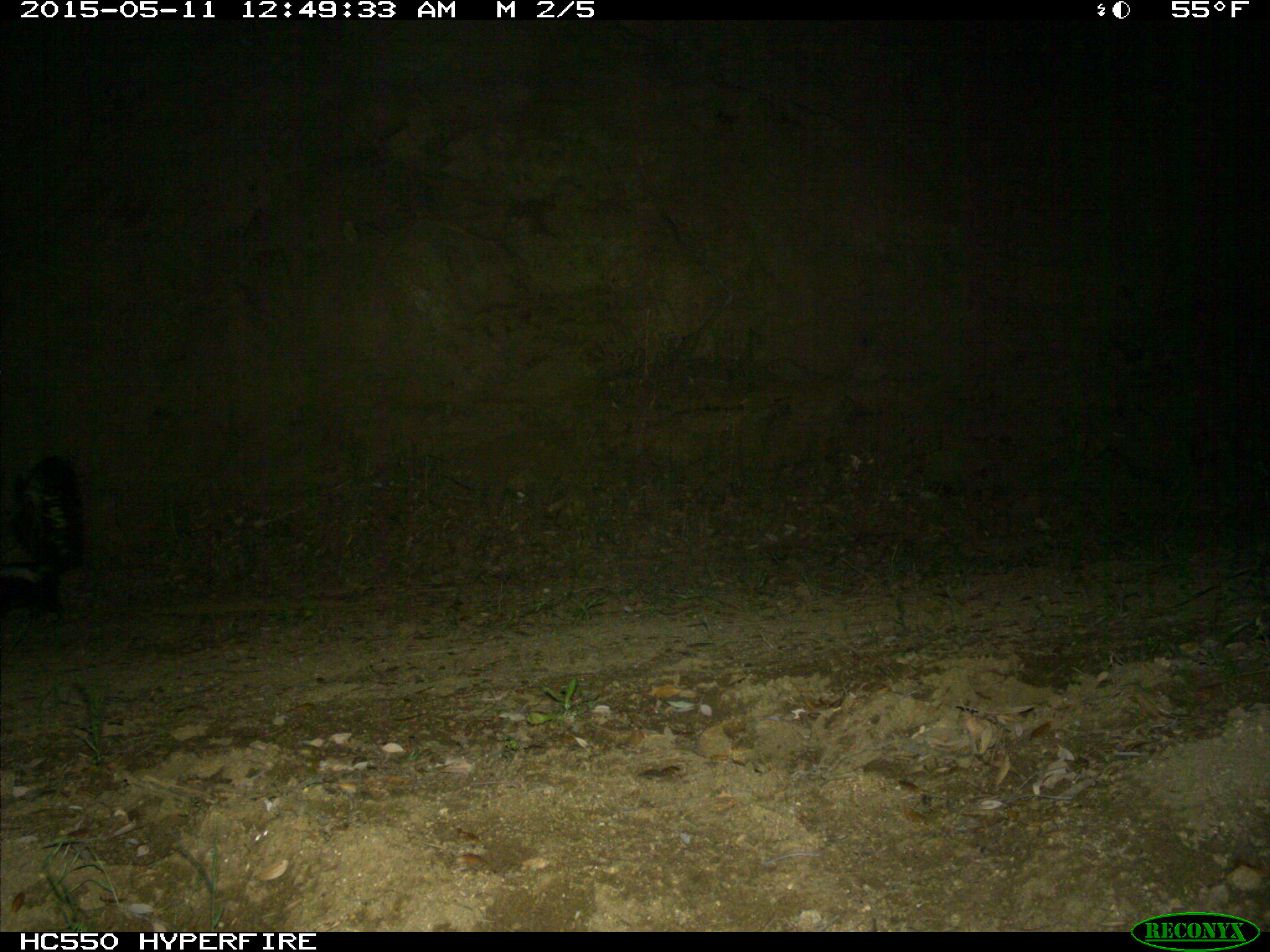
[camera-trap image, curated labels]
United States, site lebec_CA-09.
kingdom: Animalia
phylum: Chordata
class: Mammalia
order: Carnivora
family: Mephitidae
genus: Mephitis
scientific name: Mephitis mephitis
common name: striped skunk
Mephitis mephitis (striped skunk).